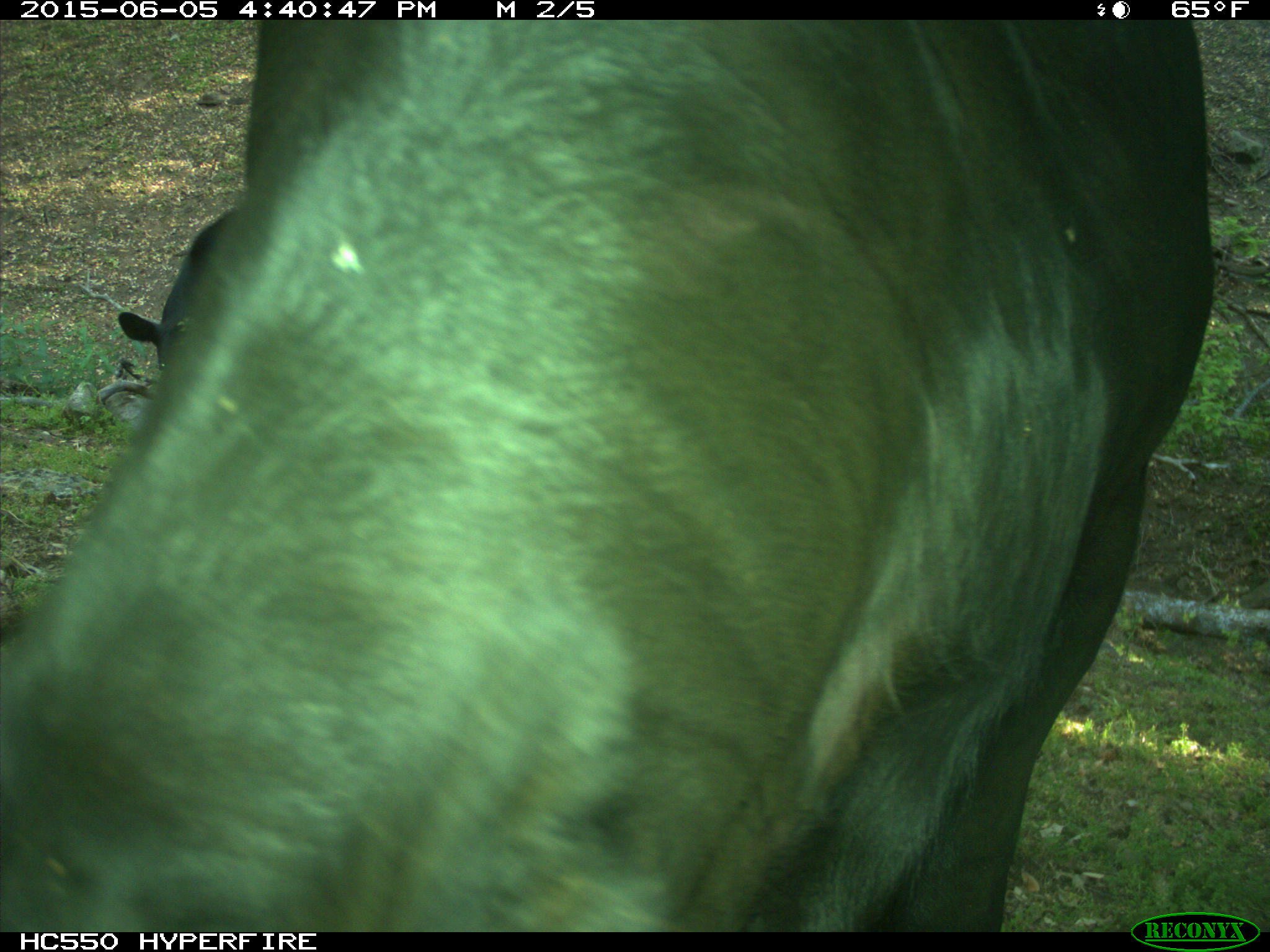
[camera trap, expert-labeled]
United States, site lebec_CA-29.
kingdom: Animalia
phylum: Chordata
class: Mammalia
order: Artiodactyla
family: Bovidae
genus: Bos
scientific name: Bos taurus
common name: domestic cow